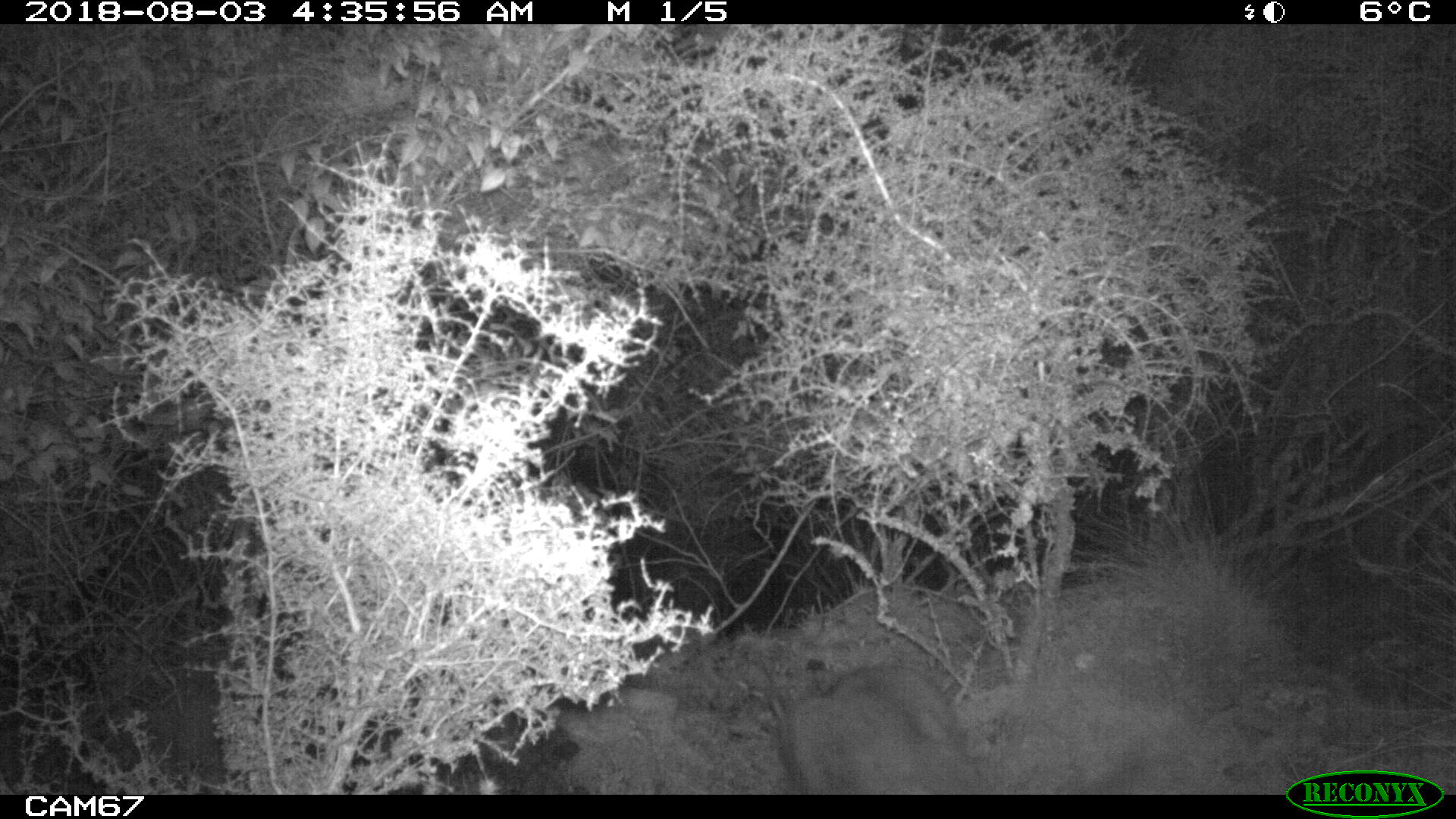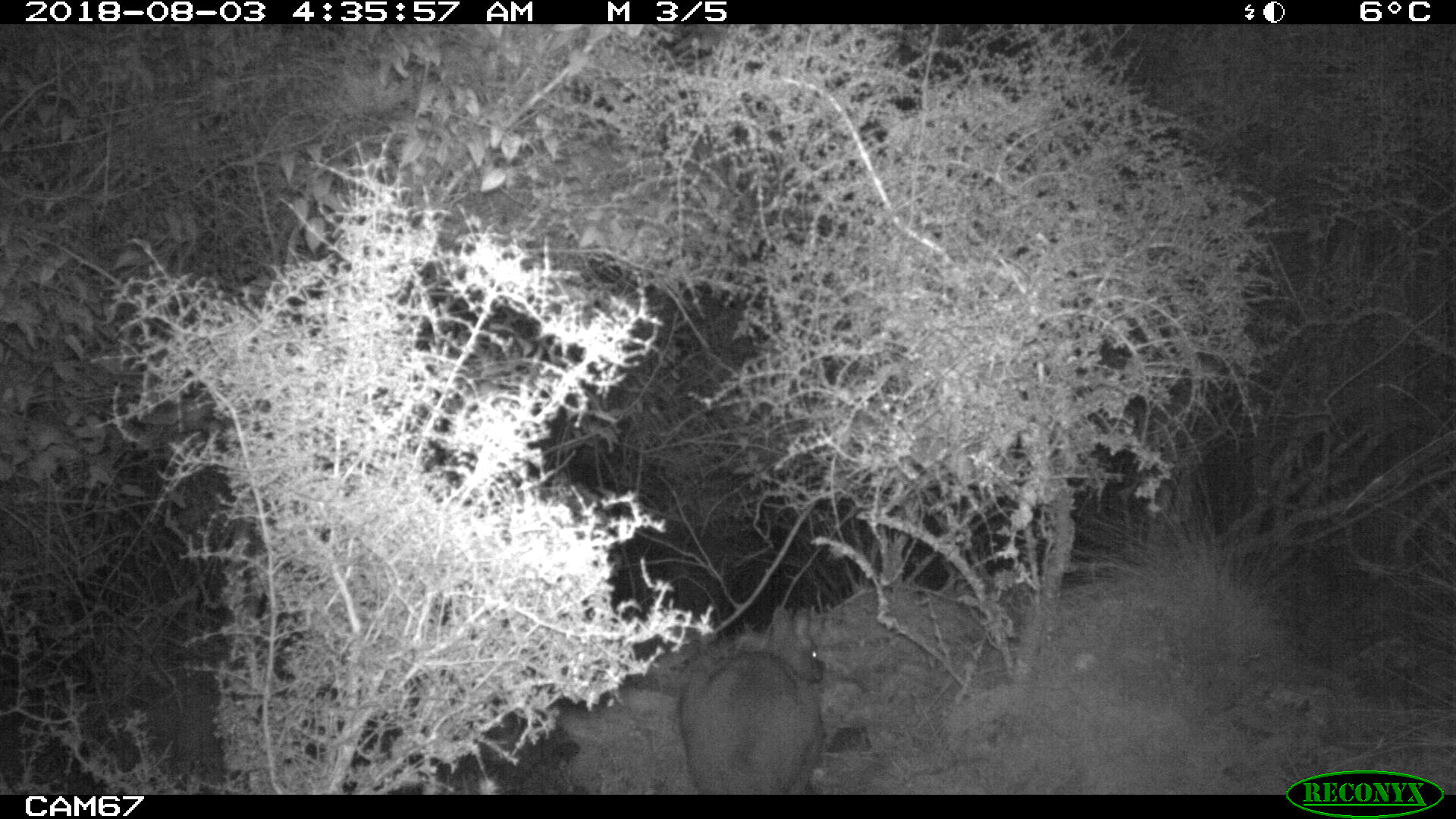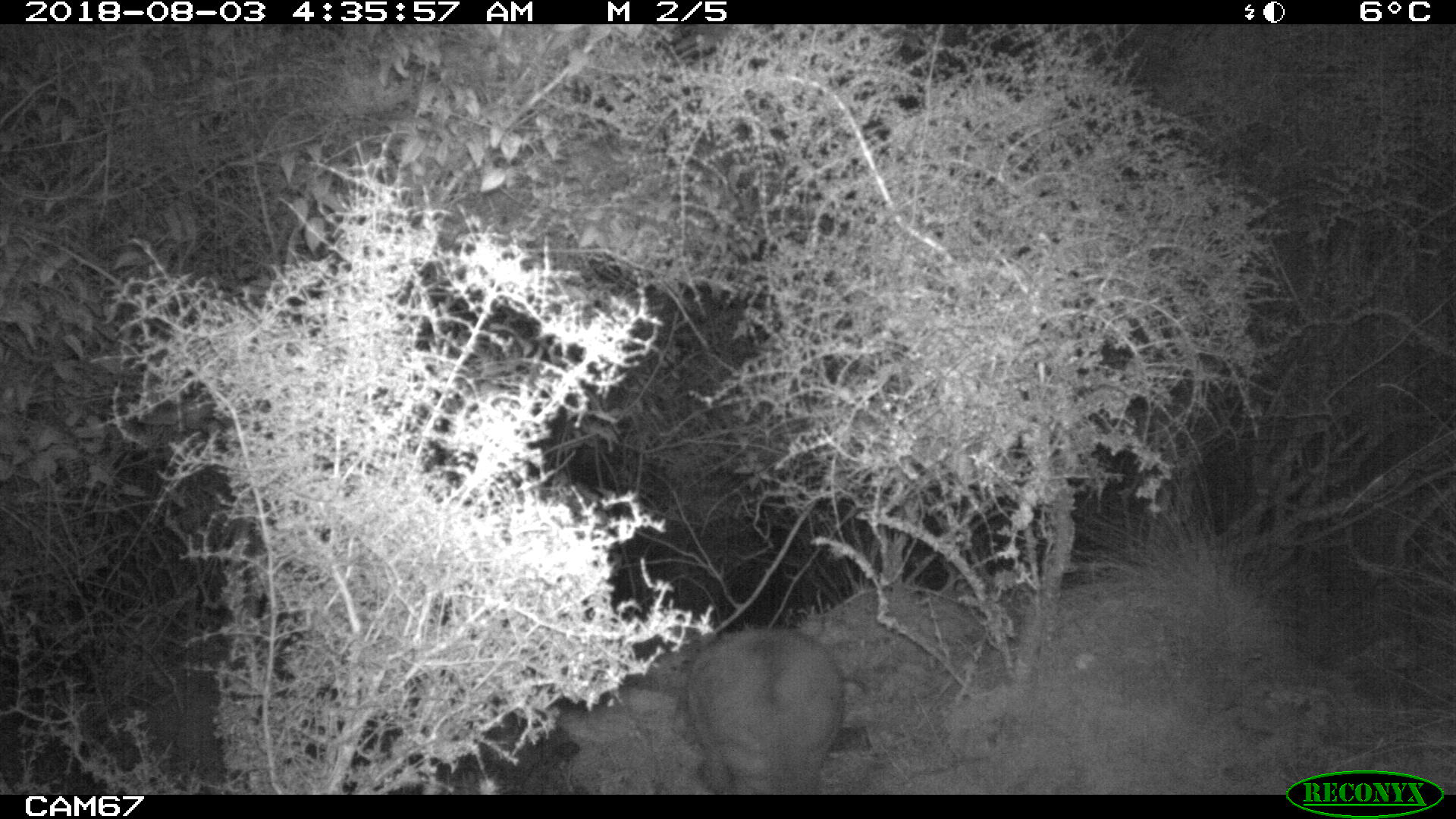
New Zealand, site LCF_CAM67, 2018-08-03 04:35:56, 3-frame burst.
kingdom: Animalia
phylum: Chordata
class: Mammalia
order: Diprotodontia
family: Macropodidae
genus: Notamacropus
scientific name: Notamacropus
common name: wallaby